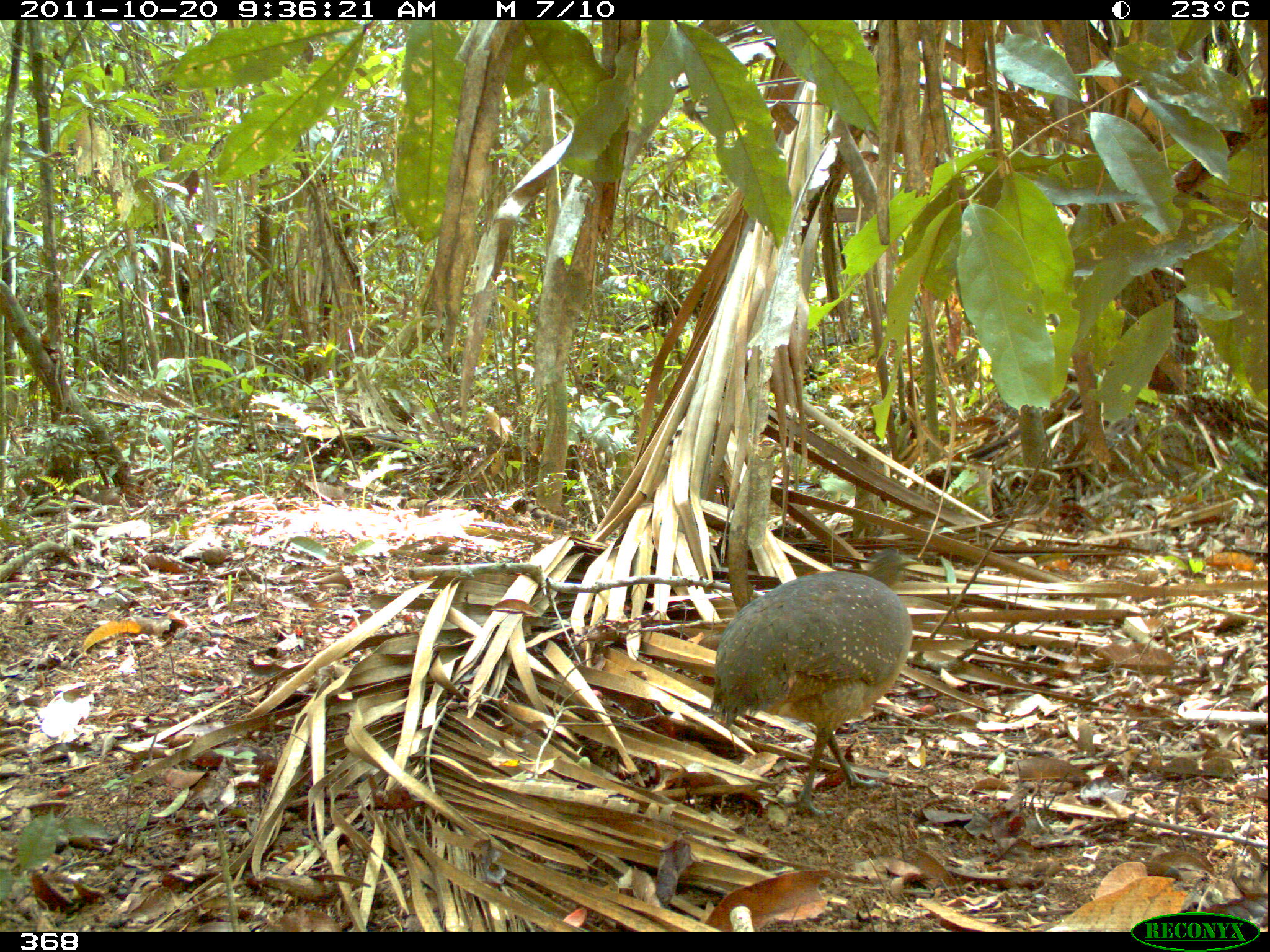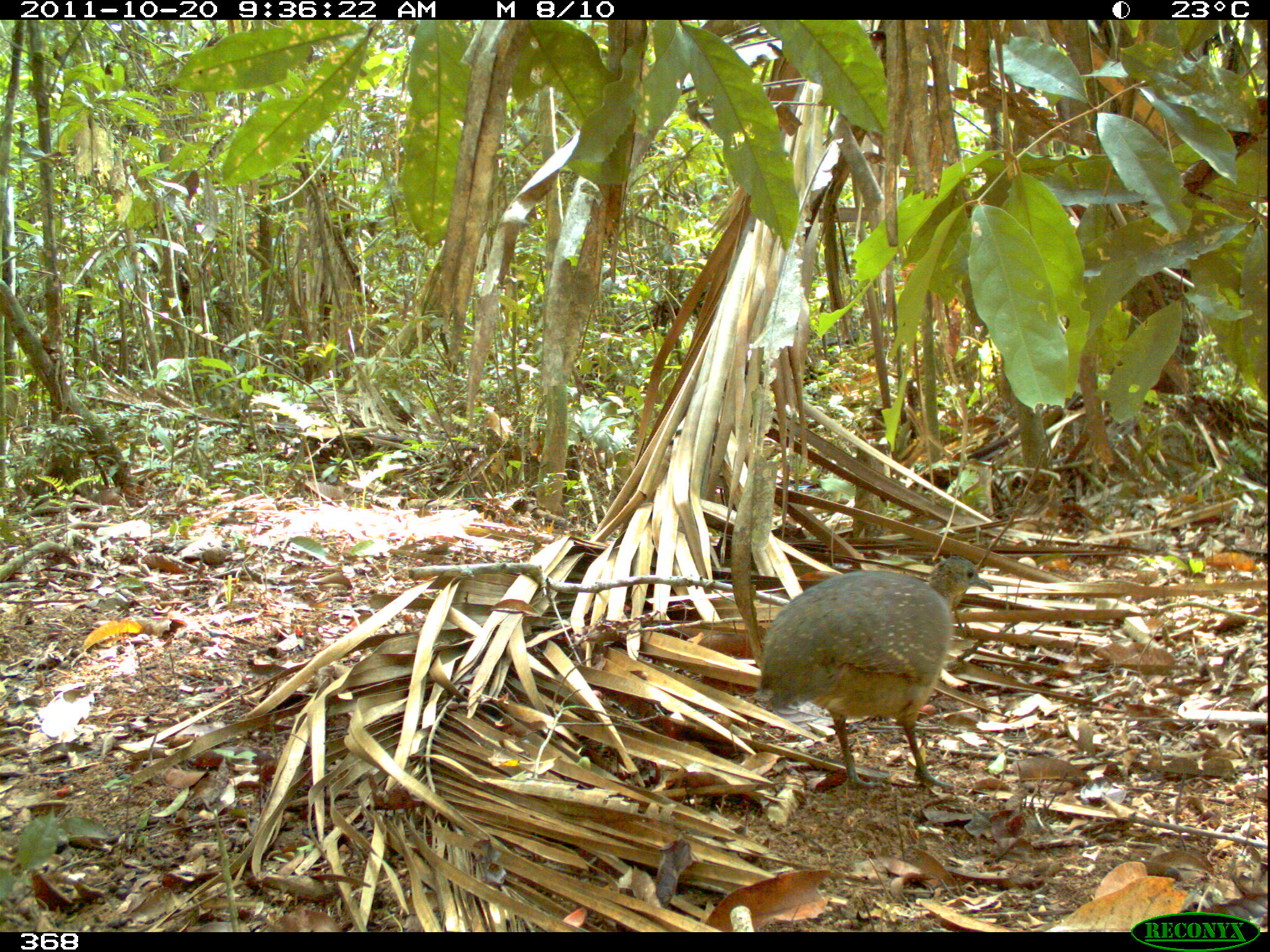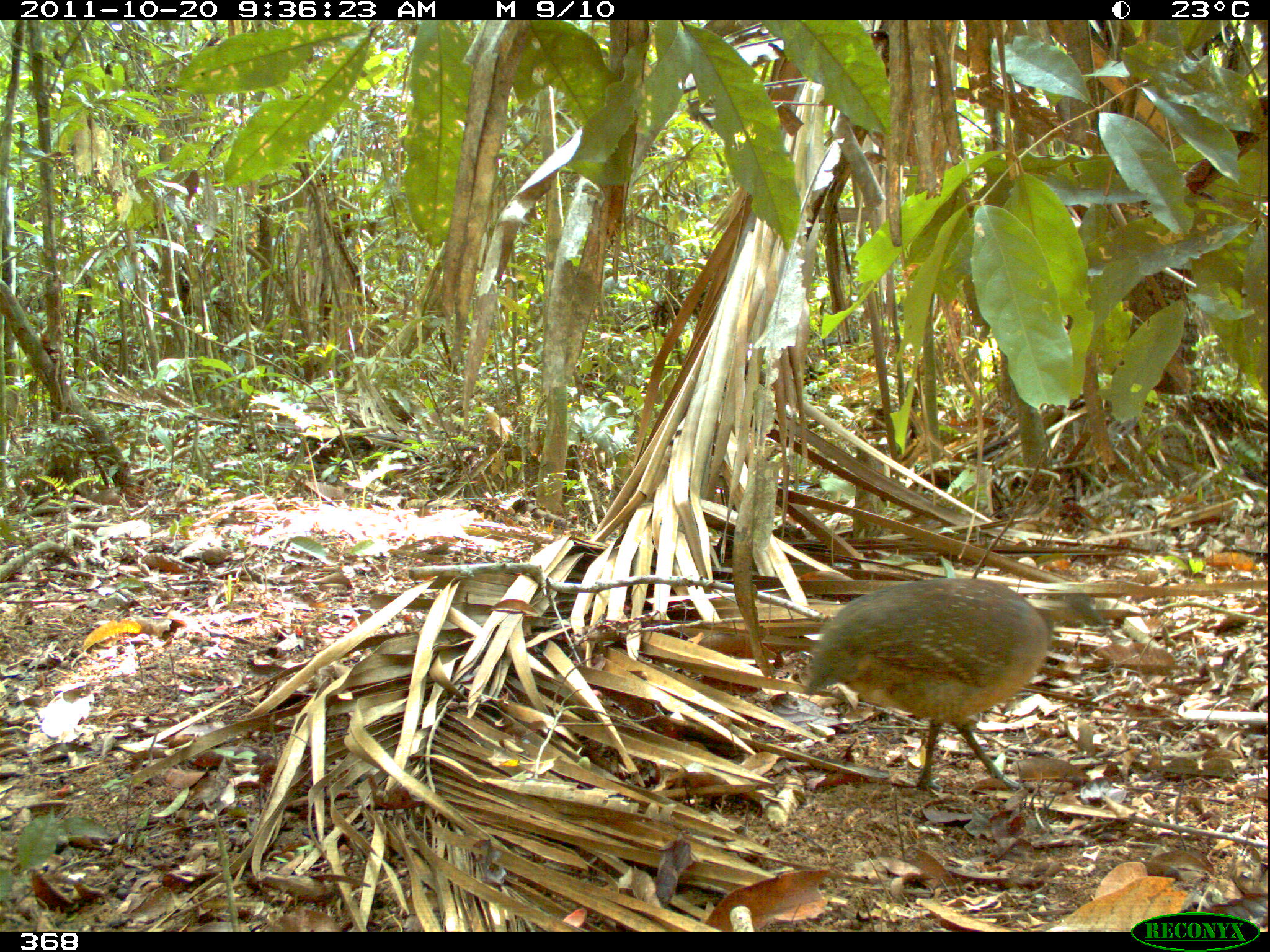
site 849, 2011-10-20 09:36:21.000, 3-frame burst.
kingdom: Animalia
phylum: Chordata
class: Aves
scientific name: Aves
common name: bird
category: unknown bird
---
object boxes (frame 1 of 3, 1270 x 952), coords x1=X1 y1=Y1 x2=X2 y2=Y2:
unknown bird: x1=709 y1=546 x2=918 y2=818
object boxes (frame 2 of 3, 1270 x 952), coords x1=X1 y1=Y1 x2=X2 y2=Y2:
unknown bird: x1=754 y1=555 x2=994 y2=791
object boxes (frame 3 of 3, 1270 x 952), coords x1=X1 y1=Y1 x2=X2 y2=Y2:
unknown bird: x1=802 y1=578 x2=1107 y2=796